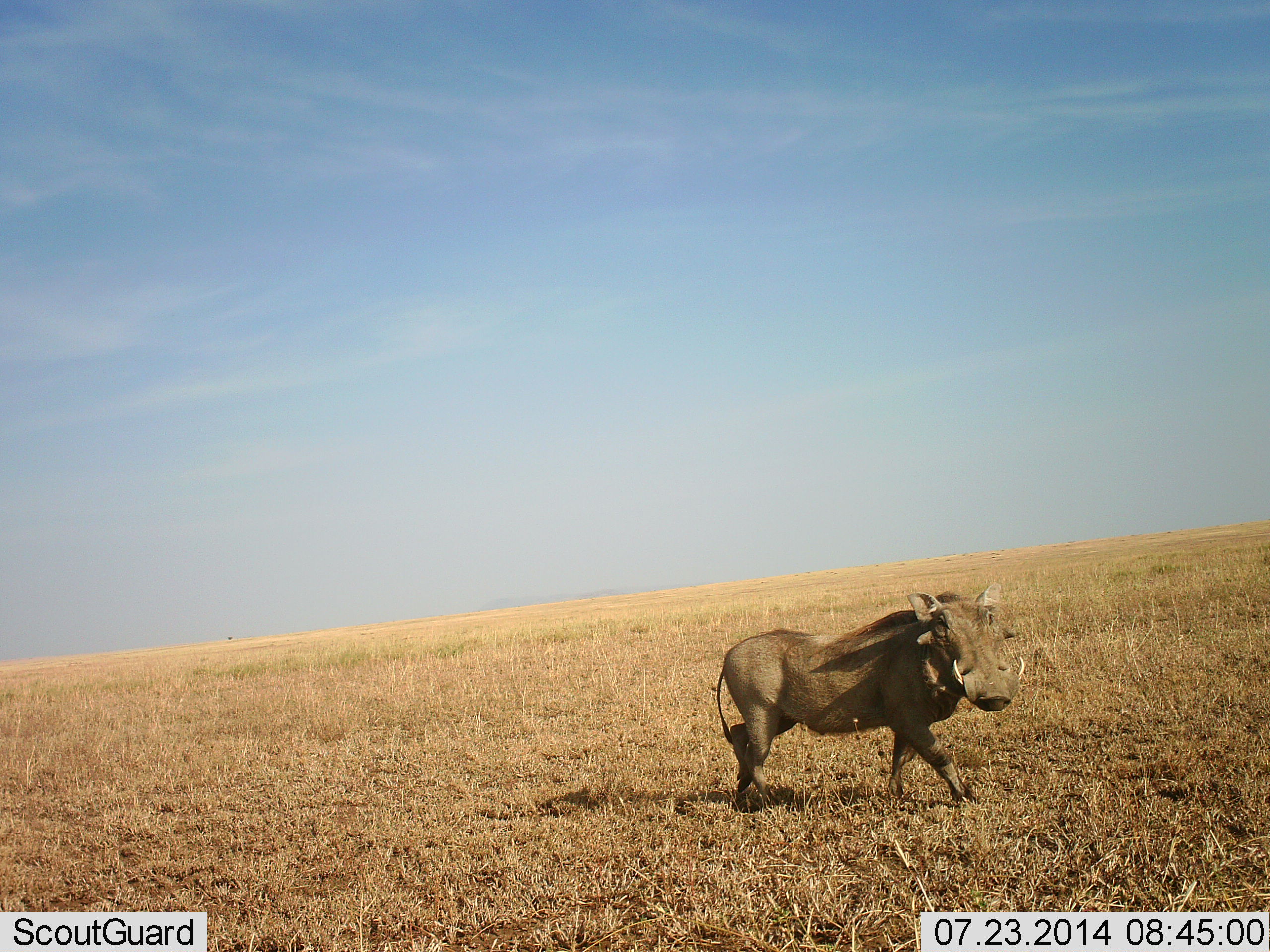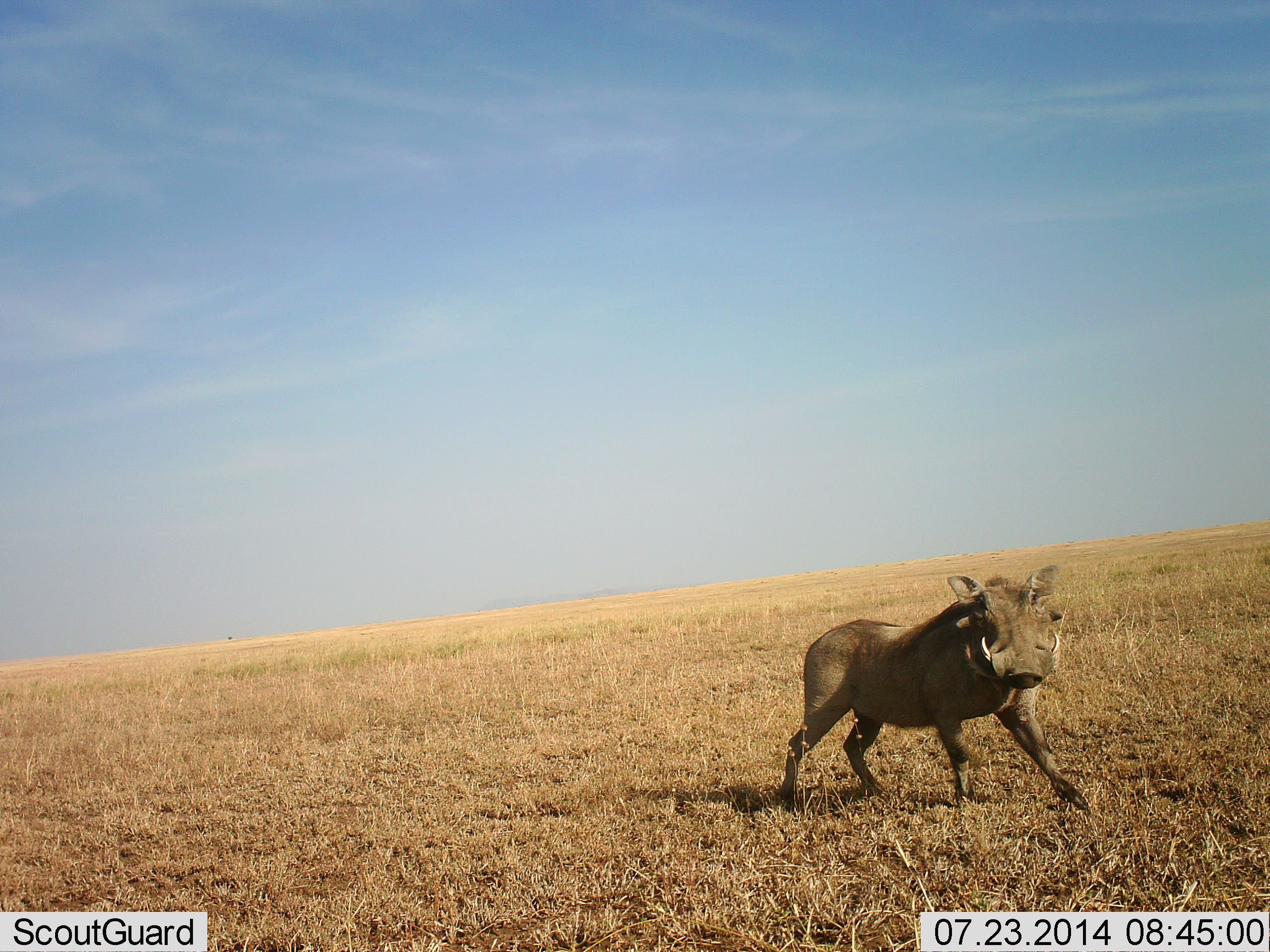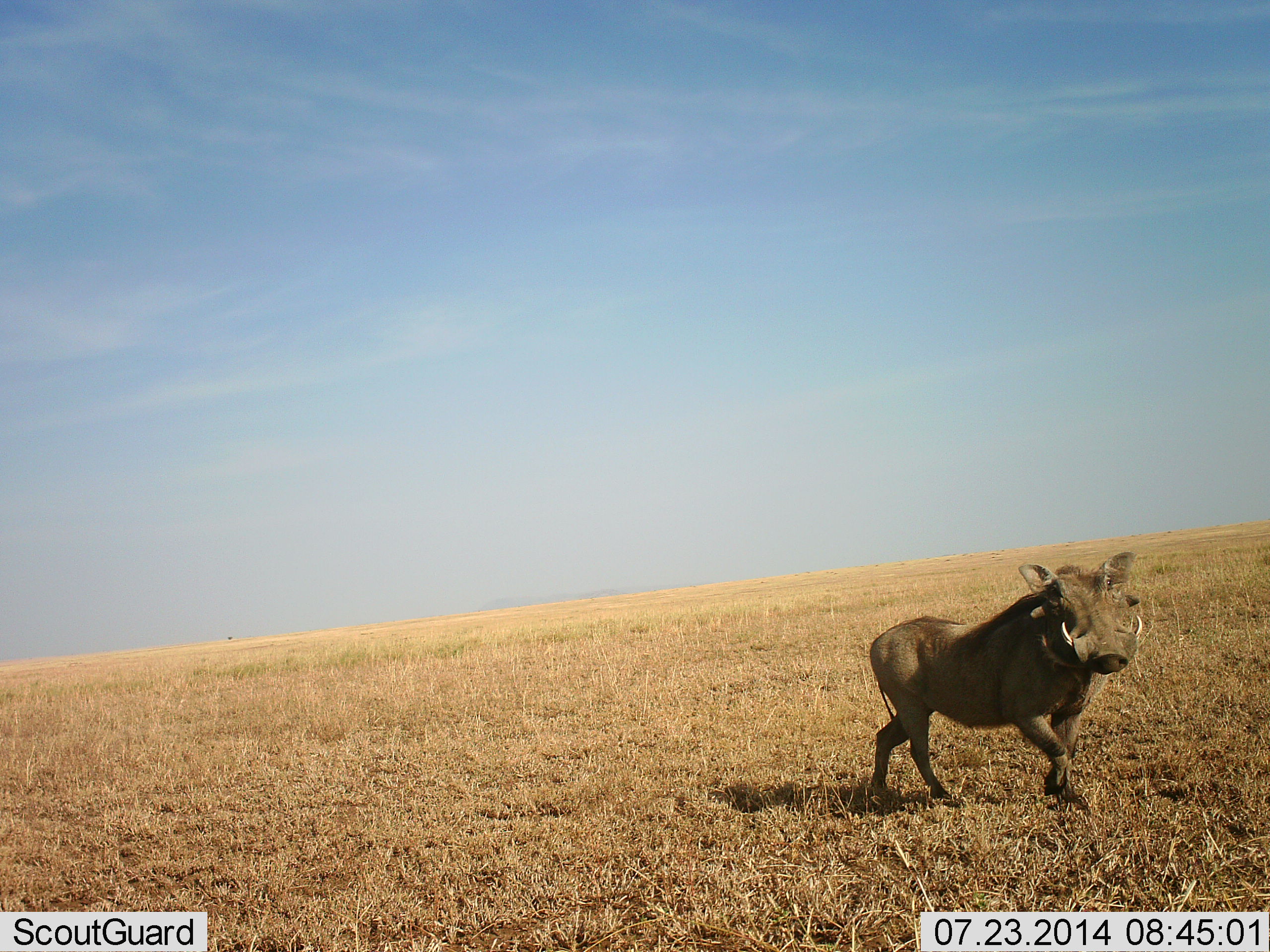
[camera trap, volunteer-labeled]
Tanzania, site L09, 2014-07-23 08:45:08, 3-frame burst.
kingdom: Animalia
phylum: Chordata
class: Mammalia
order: Artiodactyla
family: Suidae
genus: Phacochoerus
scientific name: Phacochoerus africanus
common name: warthog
Warthog (Phacochoerus africanus), count 1. Behavior (volunteer vote fractions): standing 10%, resting 0%, moving 100%, interacting 0%. Young present (vote fraction): 0%. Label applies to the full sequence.